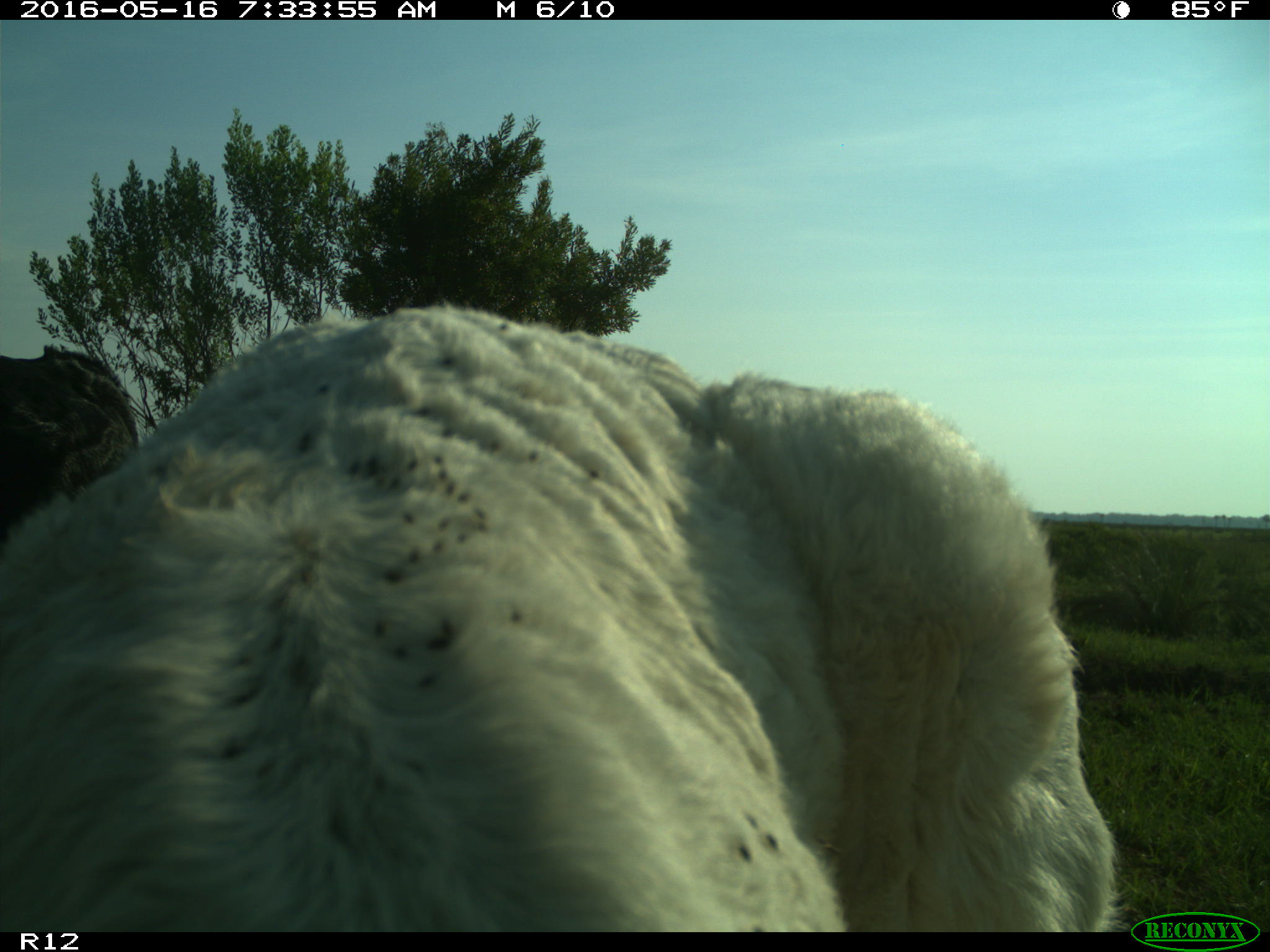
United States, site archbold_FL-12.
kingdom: Animalia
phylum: Chordata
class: Mammalia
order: Artiodactyla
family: Bovidae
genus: Bos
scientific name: Bos taurus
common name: domestic cow